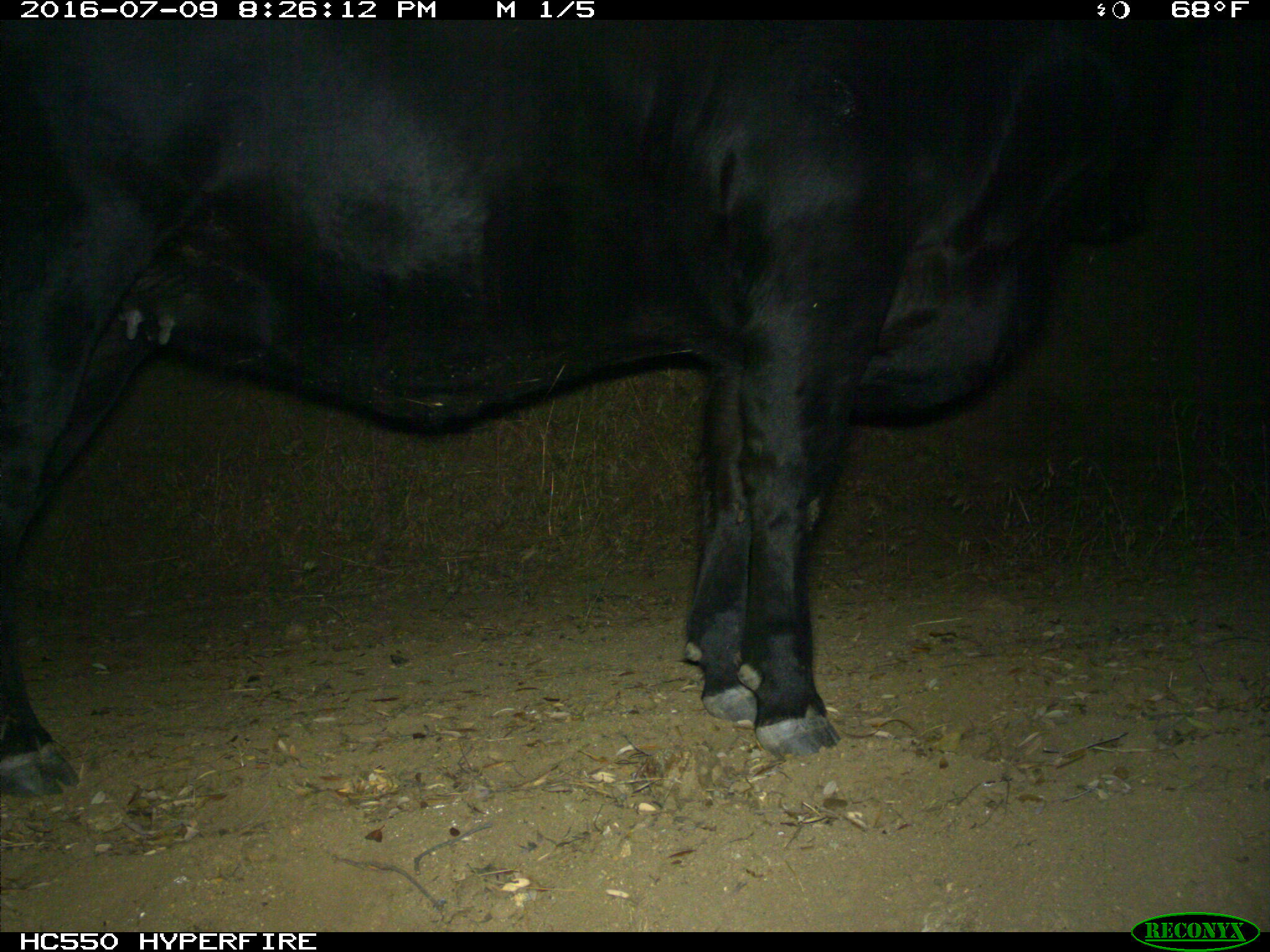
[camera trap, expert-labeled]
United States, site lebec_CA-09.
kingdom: Animalia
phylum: Chordata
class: Mammalia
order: Artiodactyla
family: Bovidae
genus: Bos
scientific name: Bos taurus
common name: domestic cow